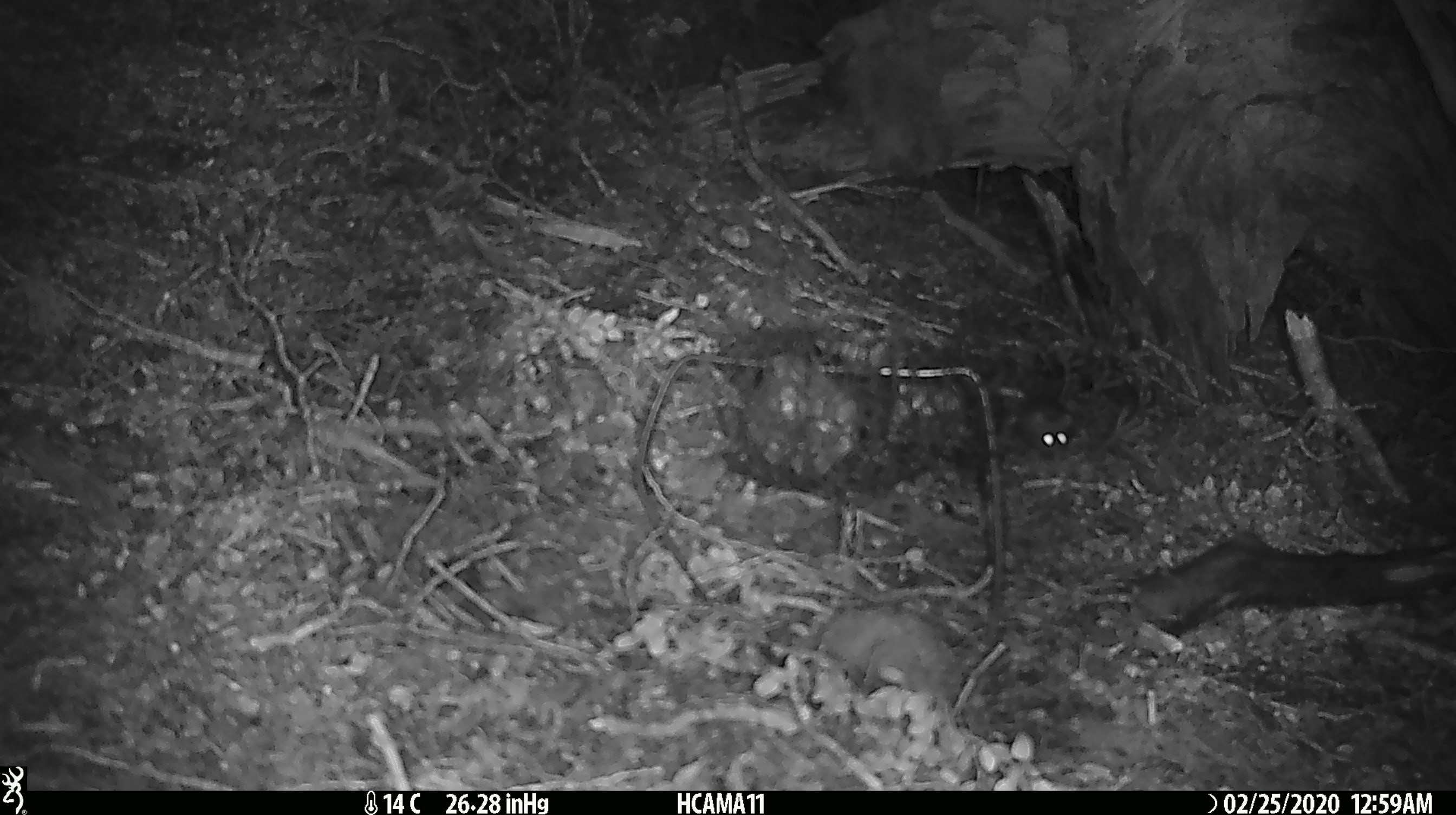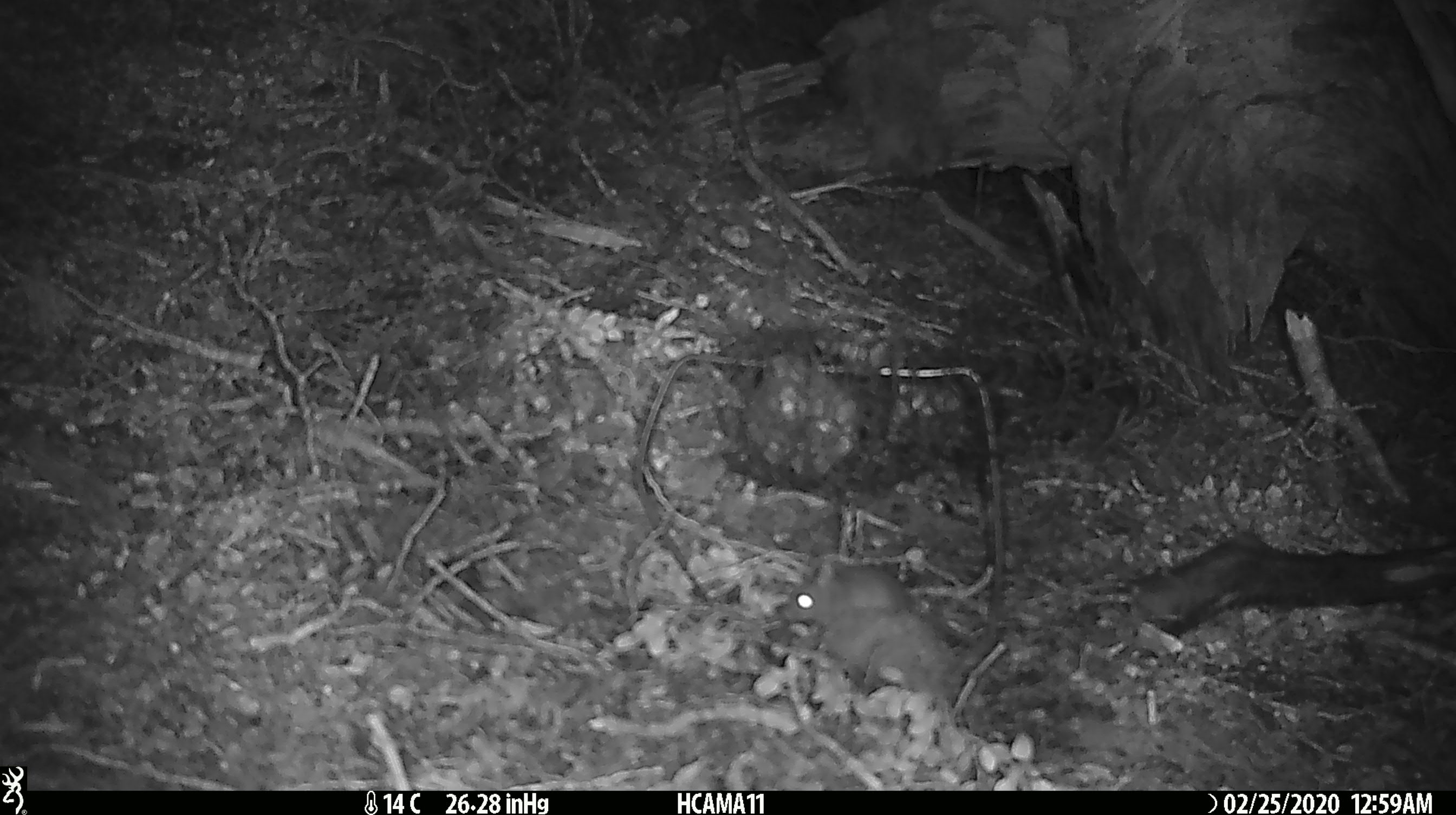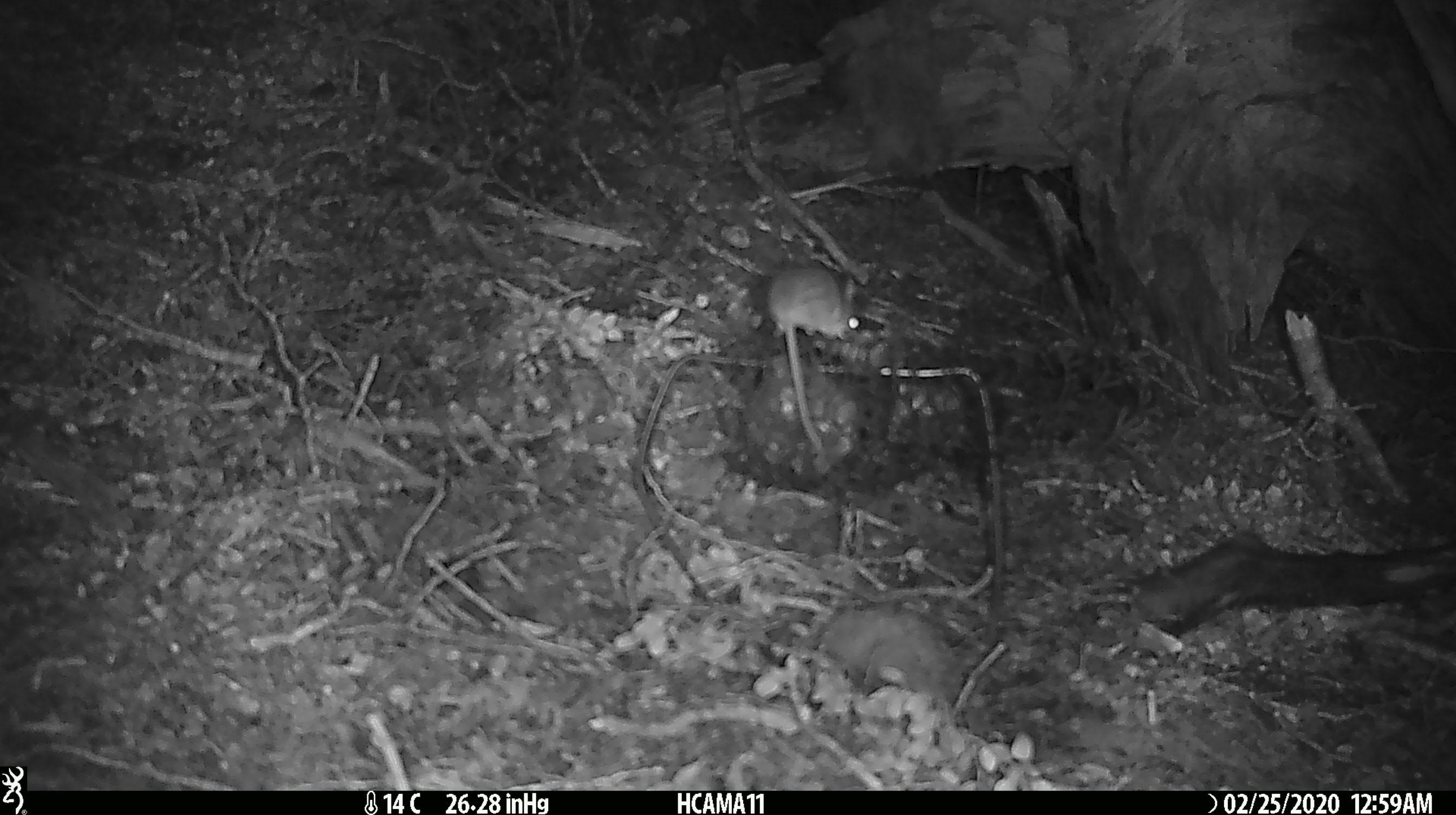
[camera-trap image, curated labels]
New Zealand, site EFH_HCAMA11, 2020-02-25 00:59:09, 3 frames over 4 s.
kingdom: Animalia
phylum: Chordata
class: Mammalia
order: Rodentia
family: Muridae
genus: Mus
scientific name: Mus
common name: mouse